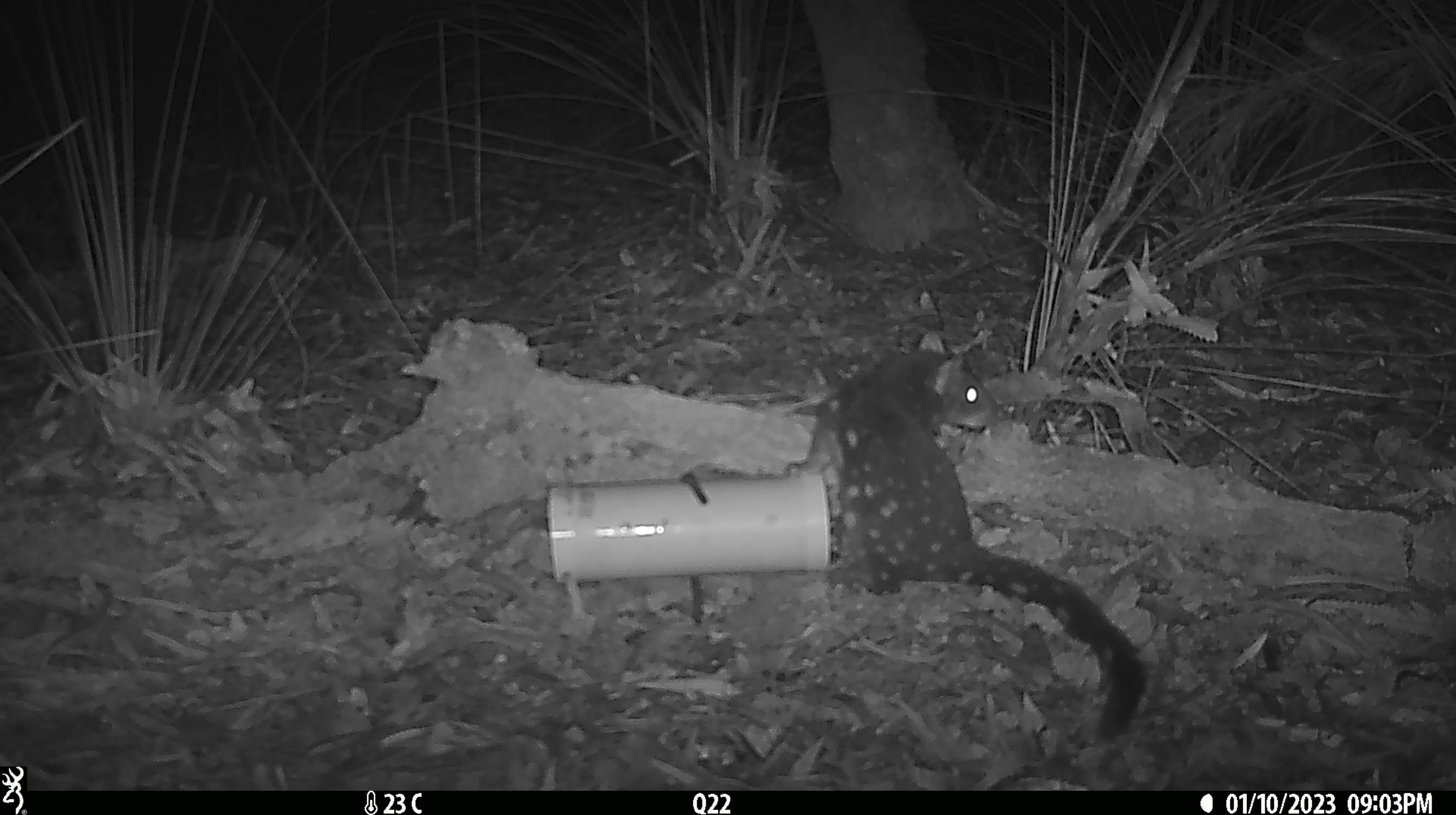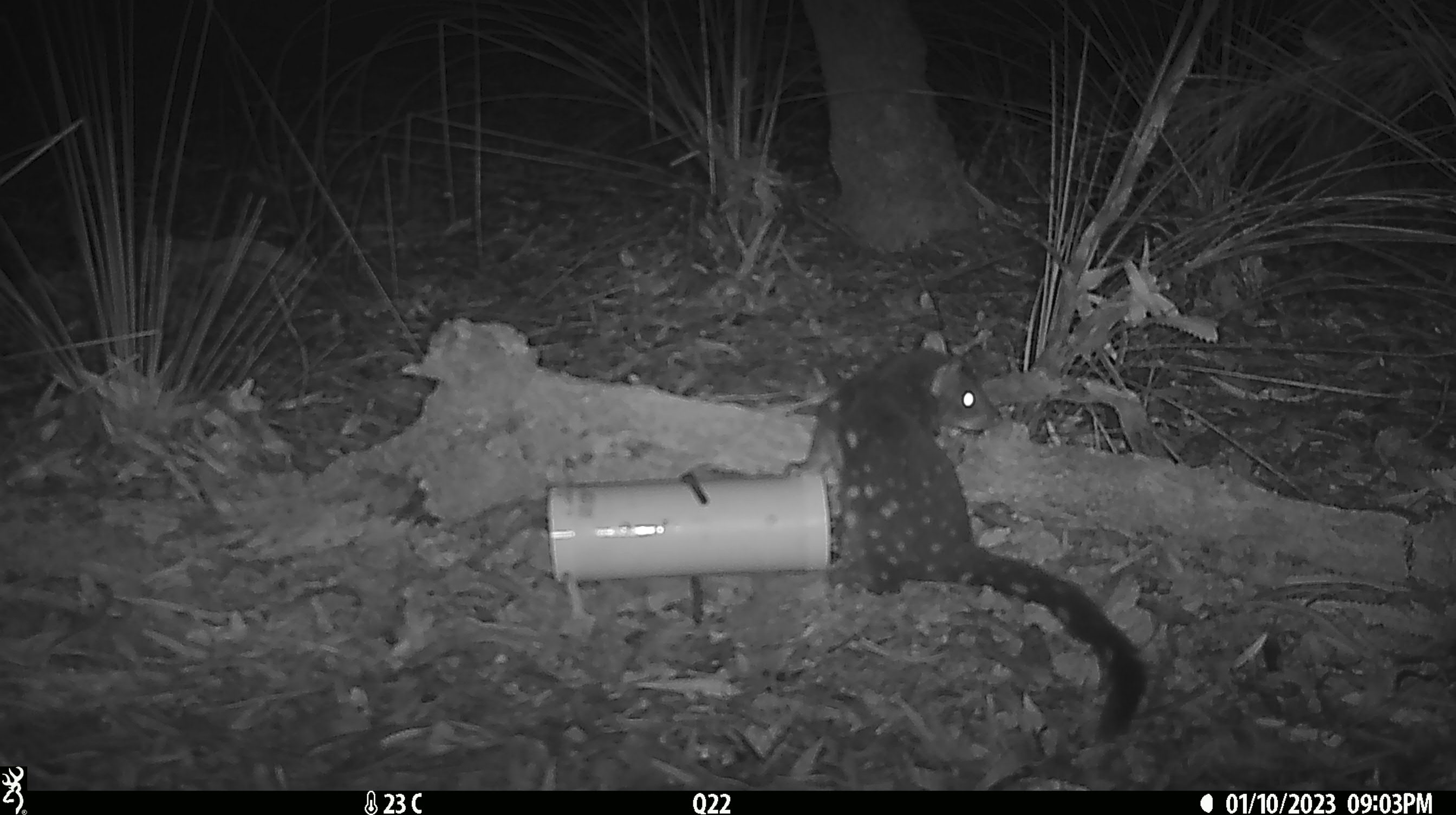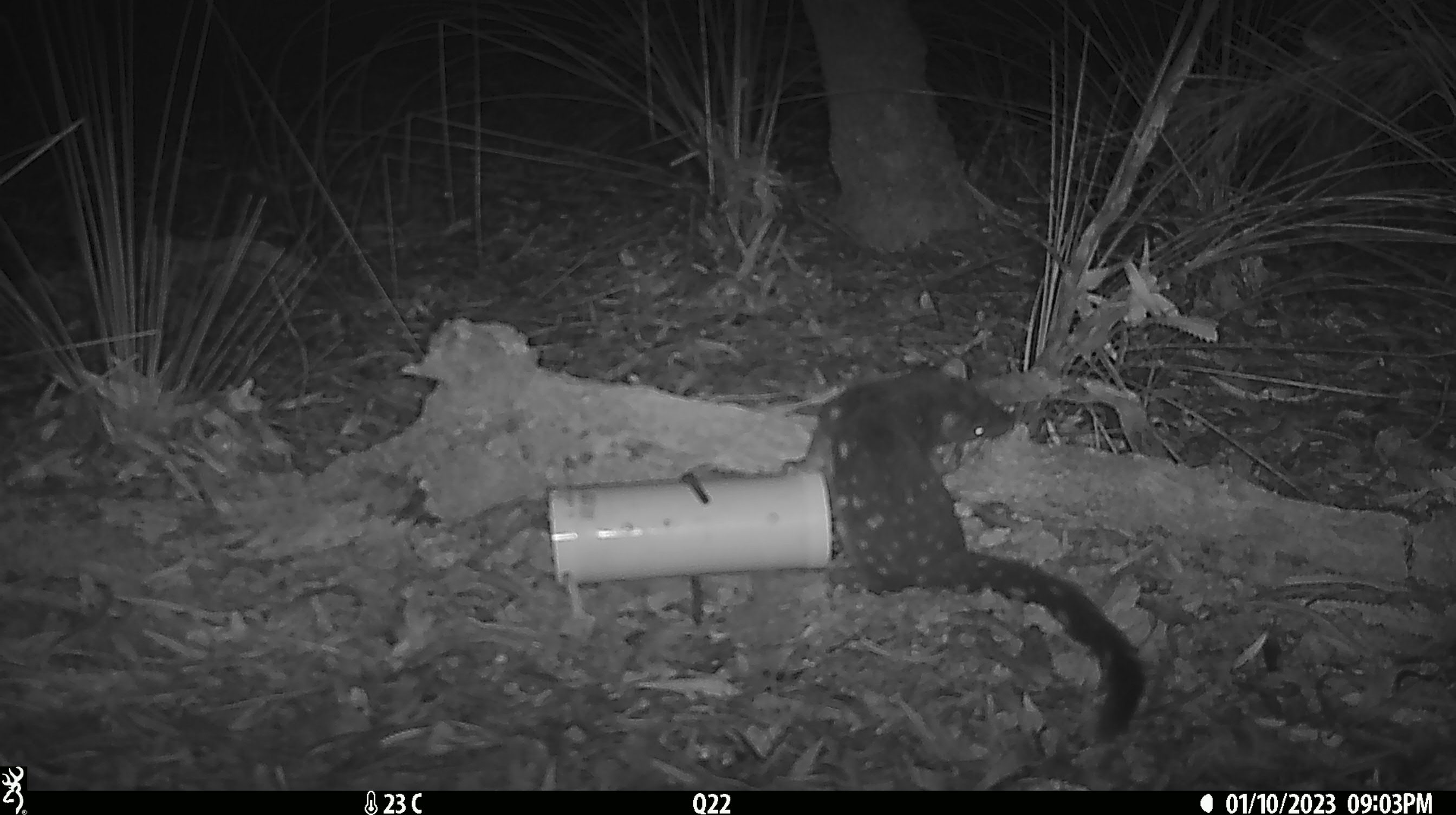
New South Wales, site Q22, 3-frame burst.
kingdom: Animalia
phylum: Chordata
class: Mammalia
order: Dasyuromorphia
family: Dasyuridae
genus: Dasyurus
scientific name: Dasyurus maculatus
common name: spotted-tailed quoll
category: quoll